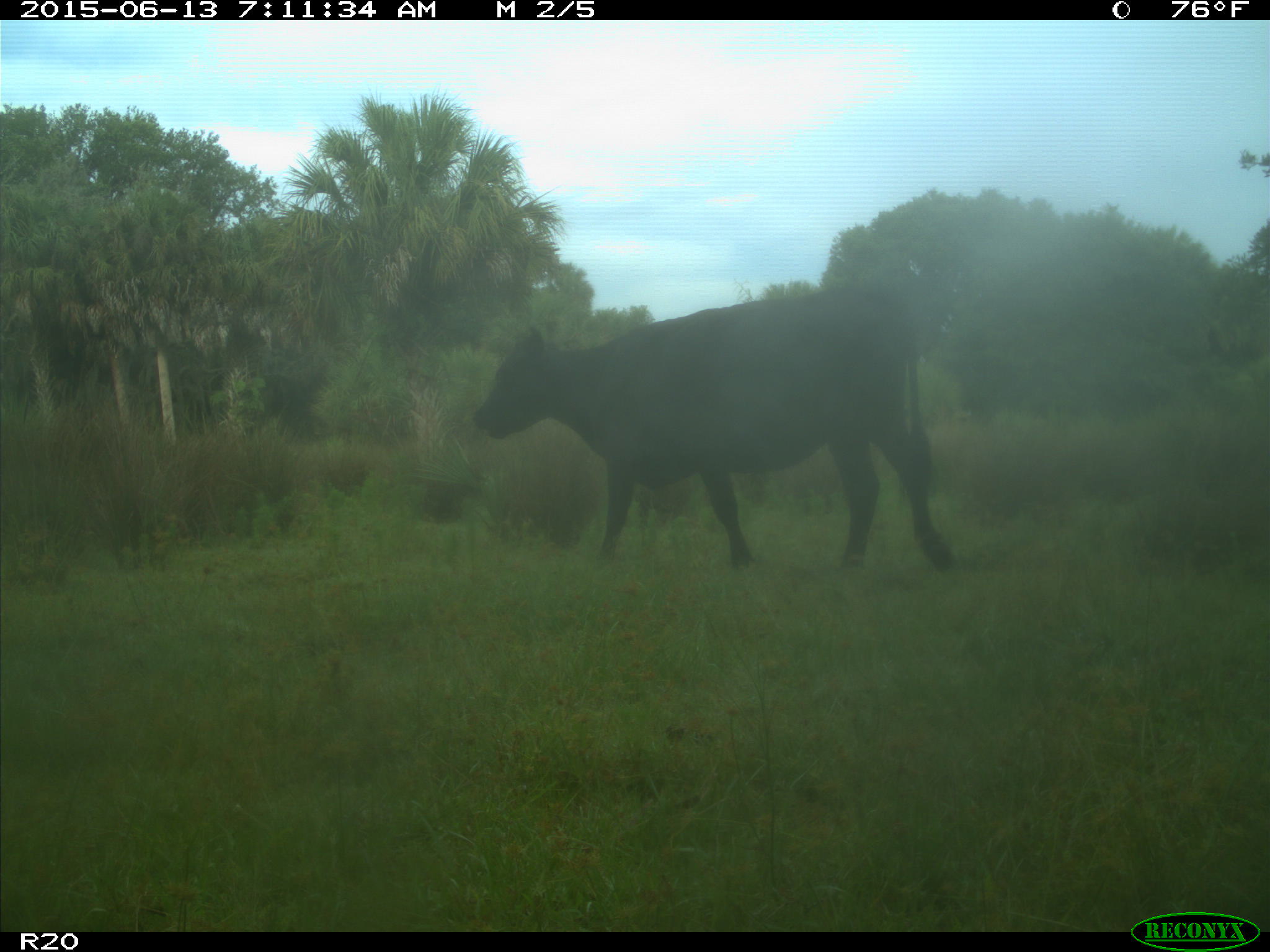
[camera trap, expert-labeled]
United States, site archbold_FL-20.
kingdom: Animalia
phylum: Chordata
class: Mammalia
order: Artiodactyla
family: Bovidae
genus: Bos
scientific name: Bos taurus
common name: domestic cow